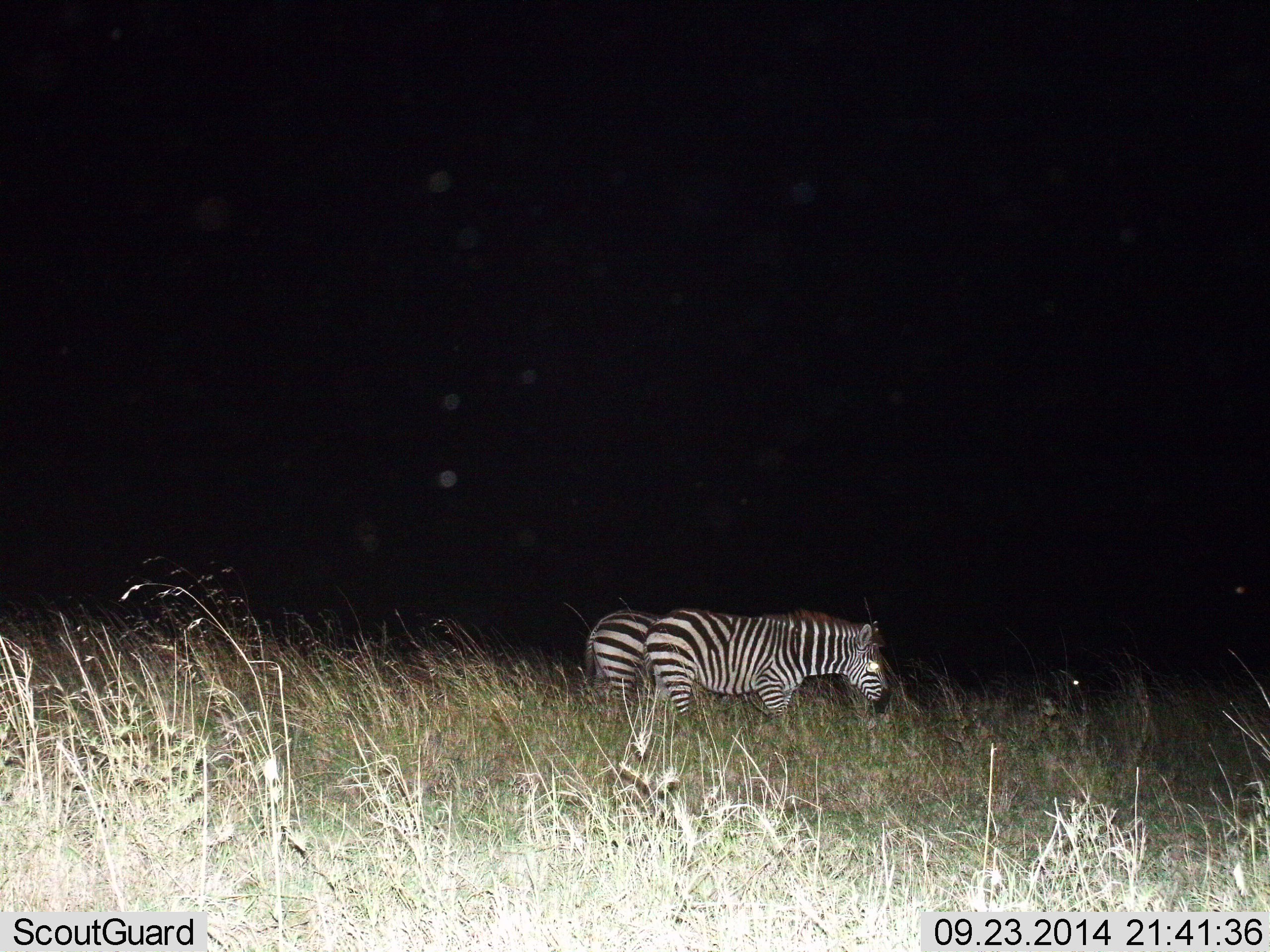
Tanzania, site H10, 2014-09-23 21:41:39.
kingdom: Animalia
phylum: Chordata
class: Mammalia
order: Perissodactyla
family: Equidae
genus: Equus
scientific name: Equus quagga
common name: plains zebra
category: zebra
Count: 2.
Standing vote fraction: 70%.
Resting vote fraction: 0%.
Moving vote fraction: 30%.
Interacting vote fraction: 0%.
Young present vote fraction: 0%.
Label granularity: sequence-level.